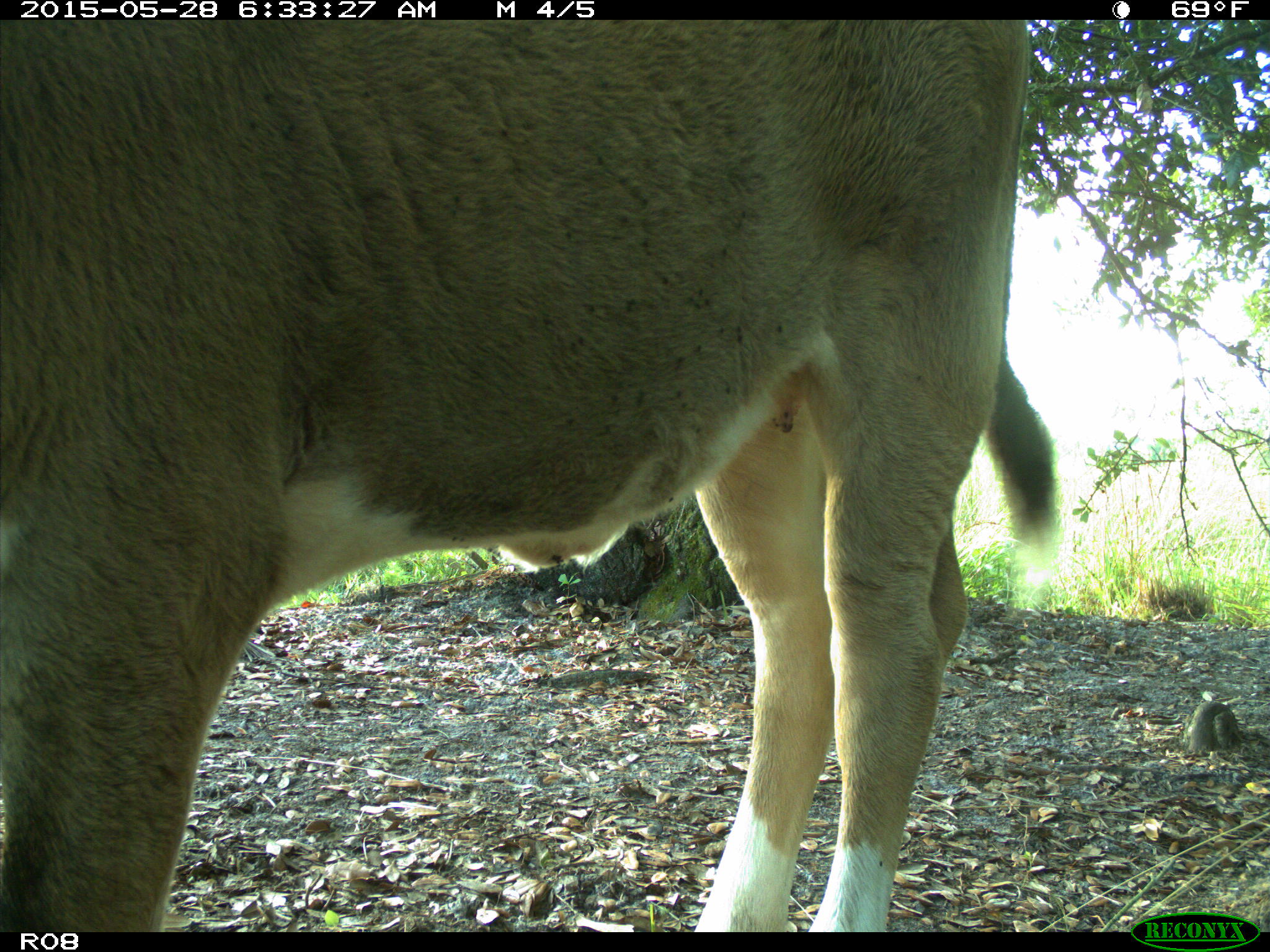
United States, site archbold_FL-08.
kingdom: Animalia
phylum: Chordata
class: Mammalia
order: Artiodactyla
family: Bovidae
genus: Bos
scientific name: Bos taurus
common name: domestic cow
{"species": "Bos taurus (domestic cow)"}